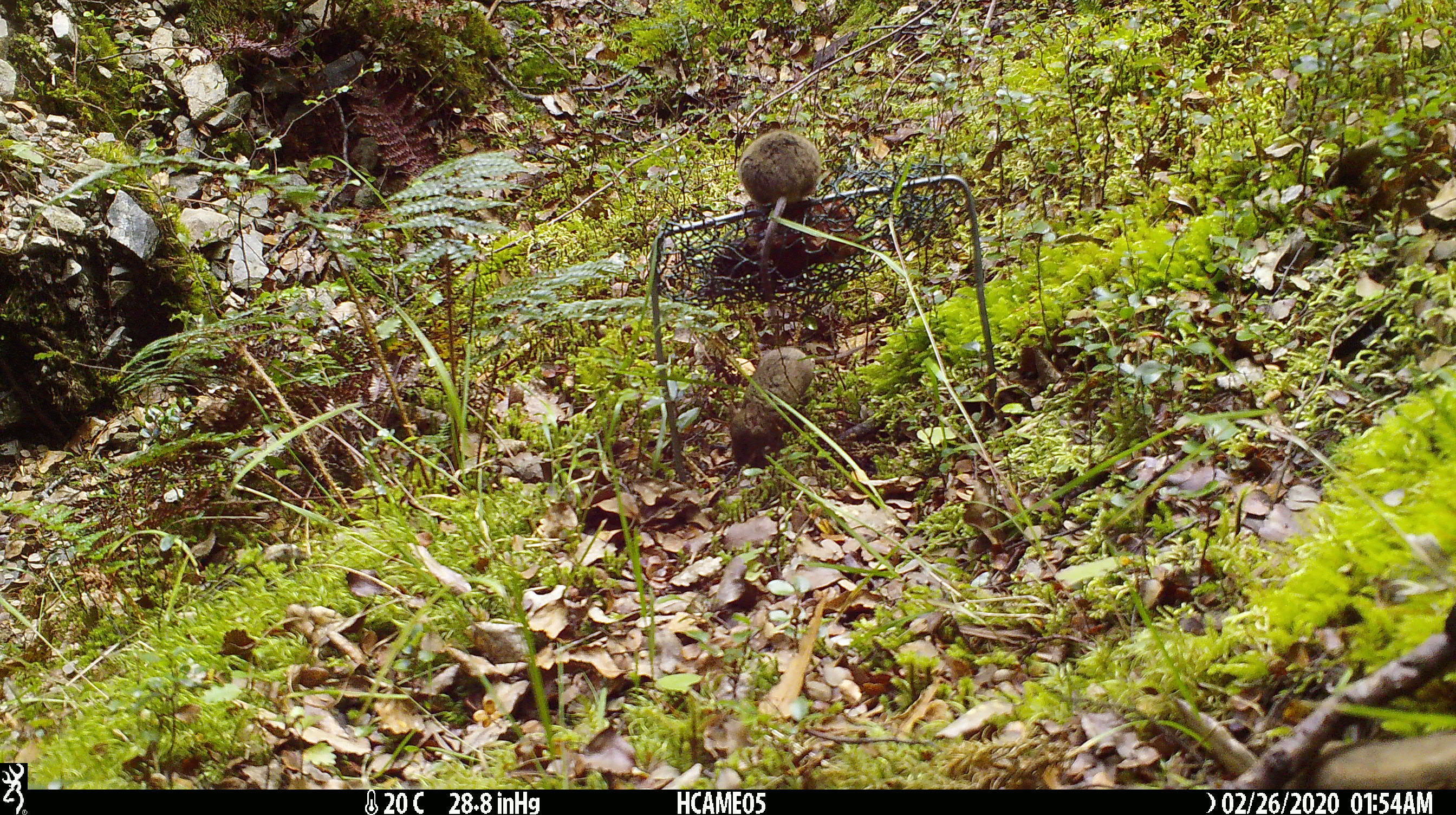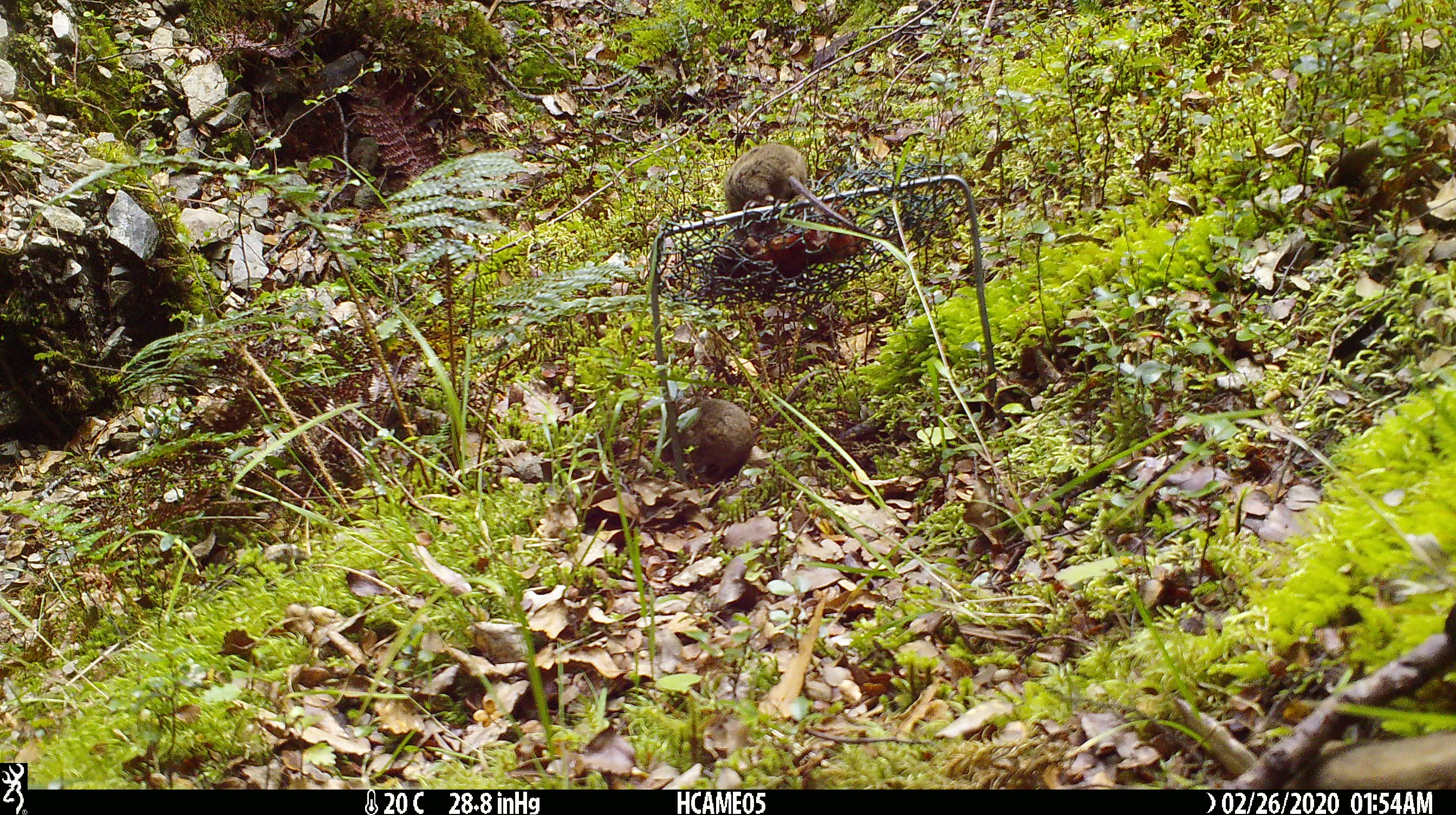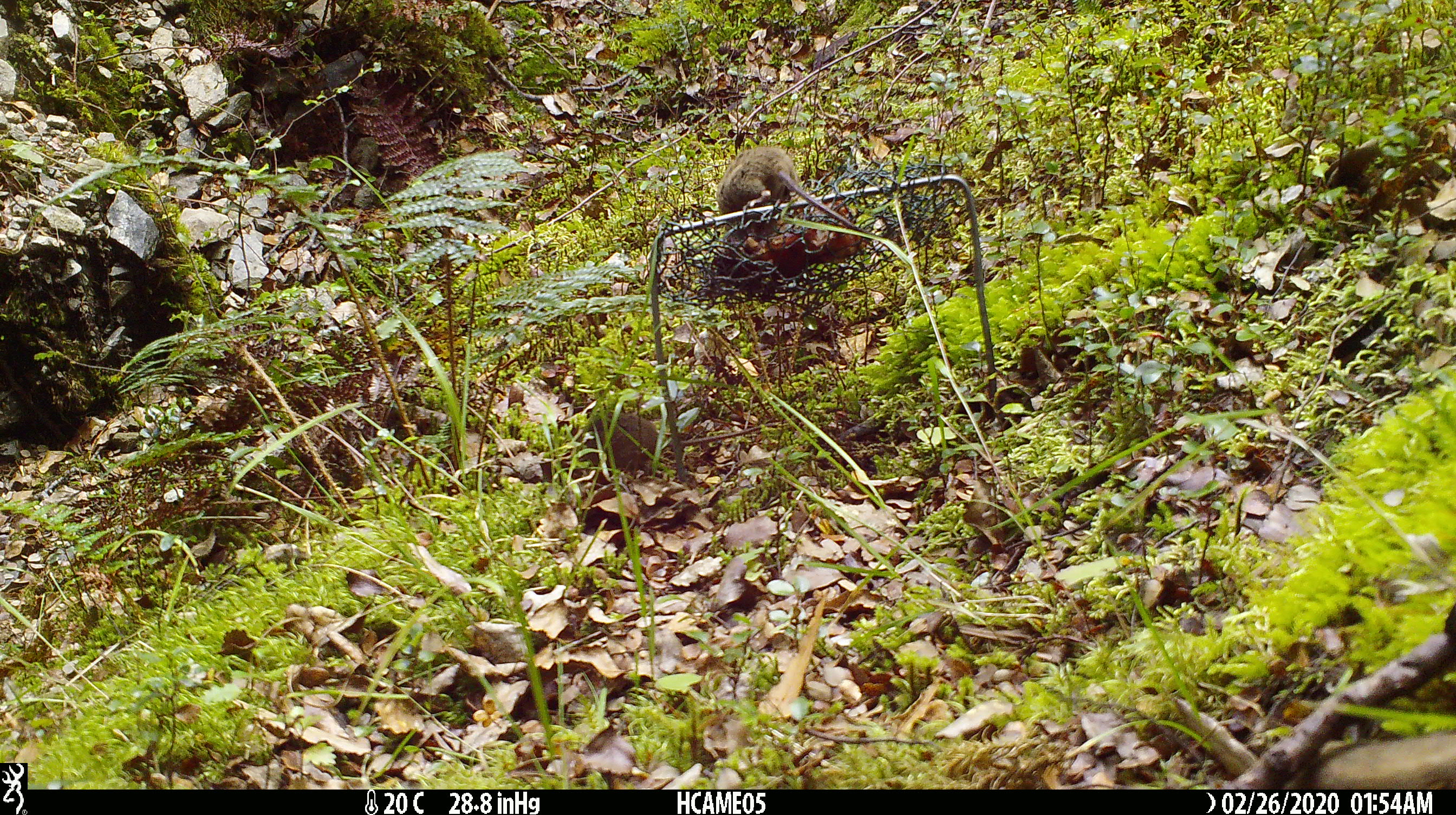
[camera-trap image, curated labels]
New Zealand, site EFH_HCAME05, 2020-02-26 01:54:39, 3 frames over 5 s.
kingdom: Animalia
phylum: Chordata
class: Mammalia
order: Rodentia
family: Muridae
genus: Mus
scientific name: Mus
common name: mouse